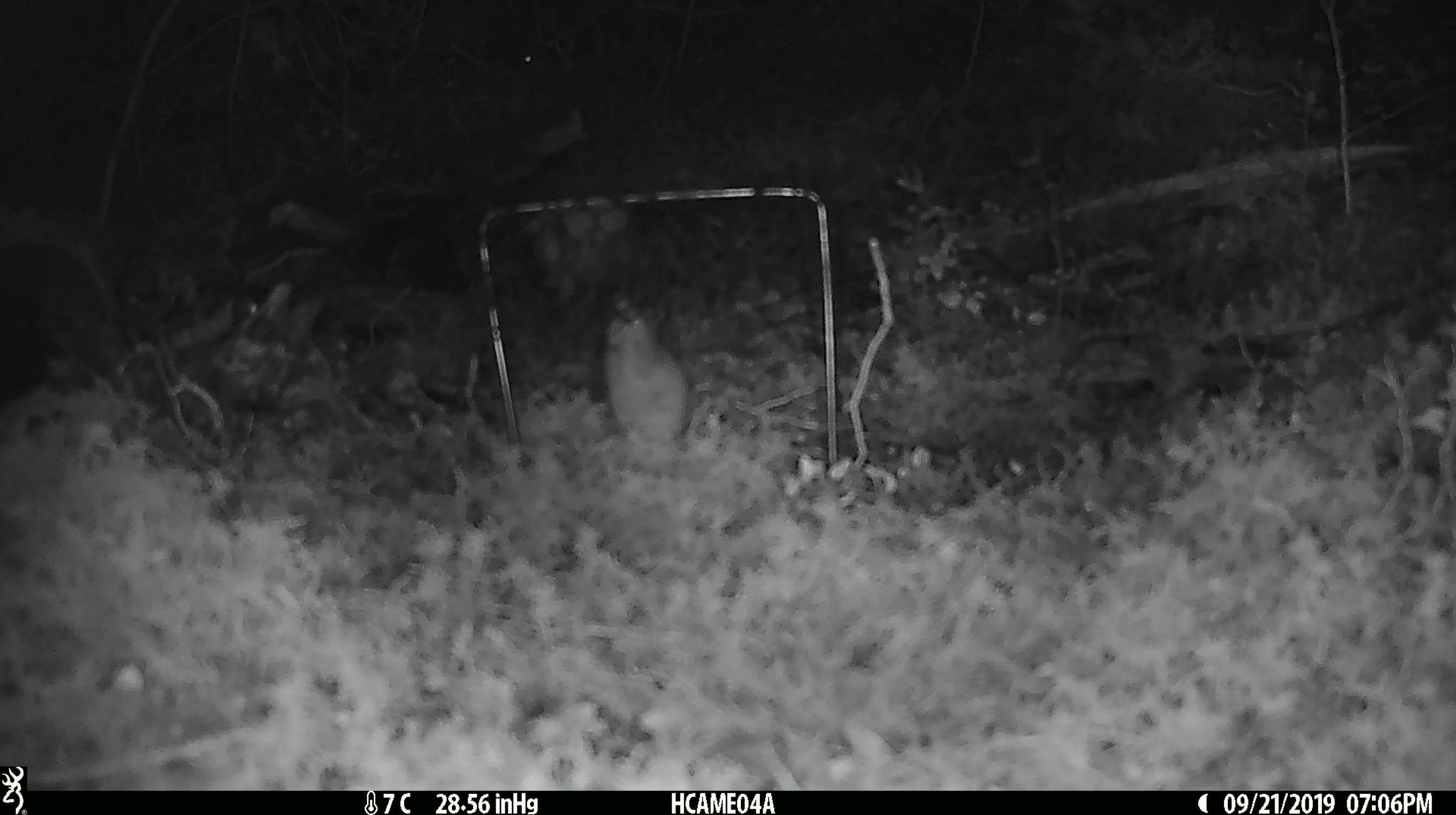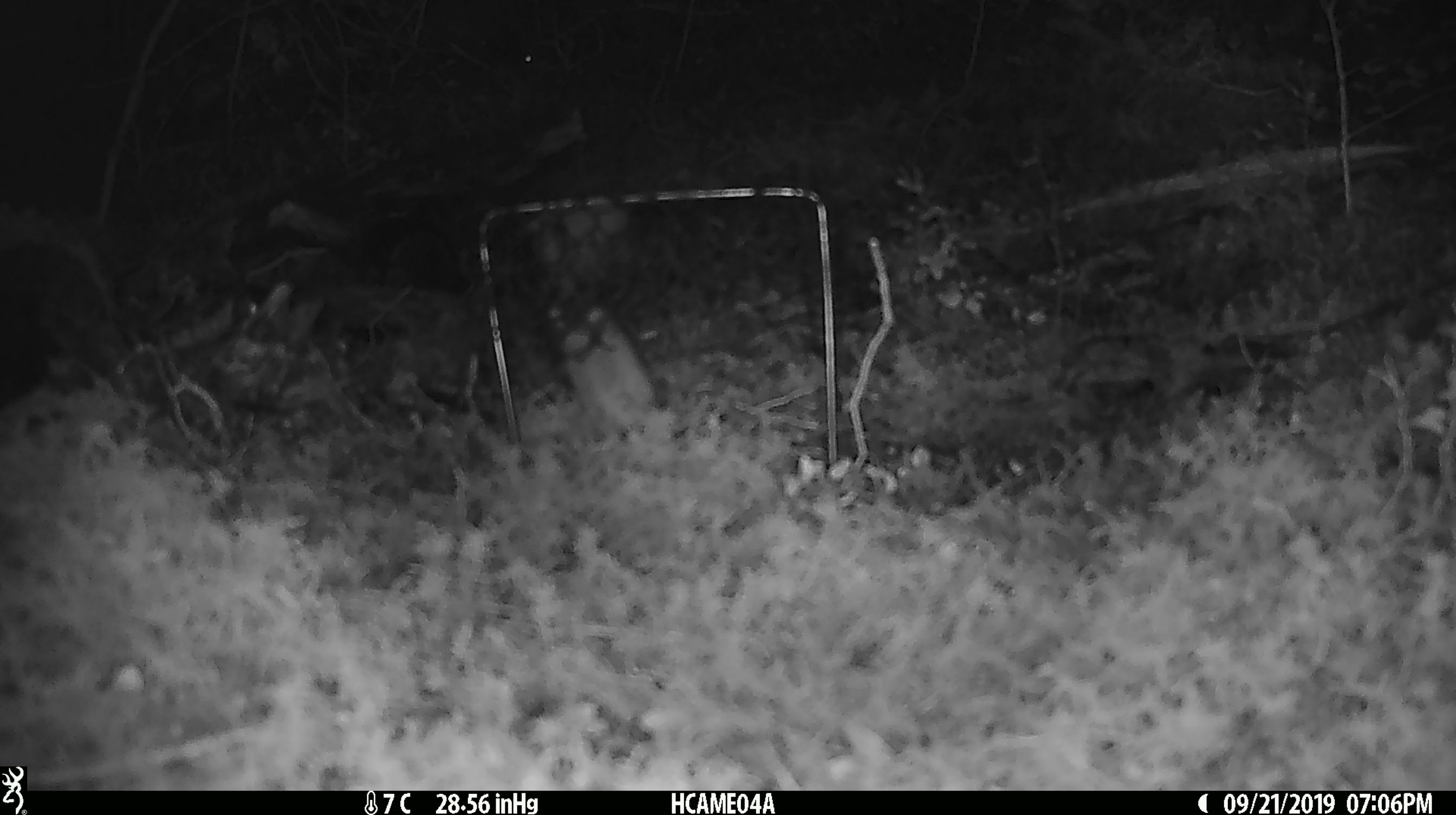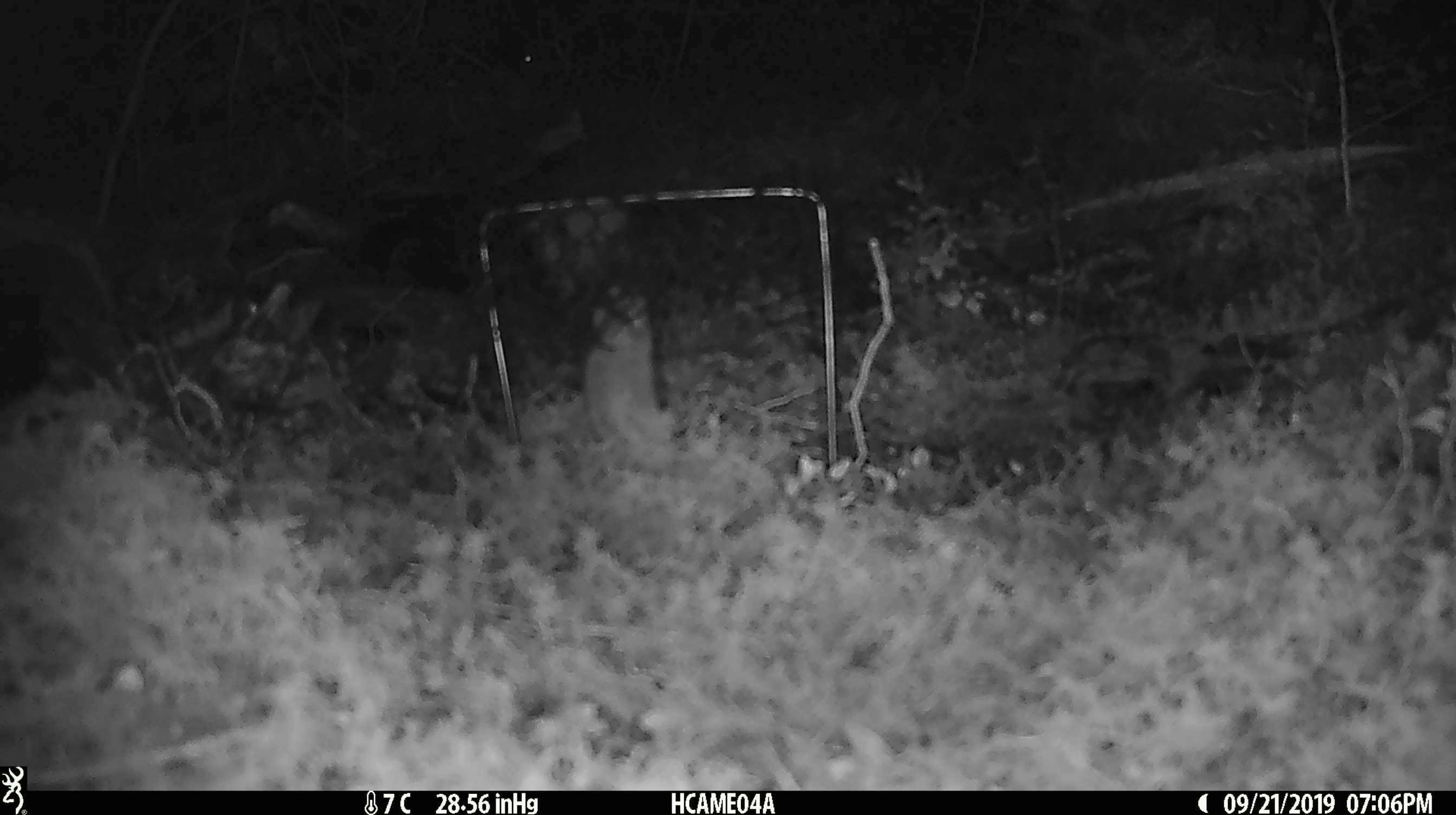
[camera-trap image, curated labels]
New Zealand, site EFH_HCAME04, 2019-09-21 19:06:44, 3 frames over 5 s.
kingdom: Animalia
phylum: Chordata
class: Mammalia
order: Rodentia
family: Muridae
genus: Mus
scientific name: Mus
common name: mouse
Mouse (Mus).